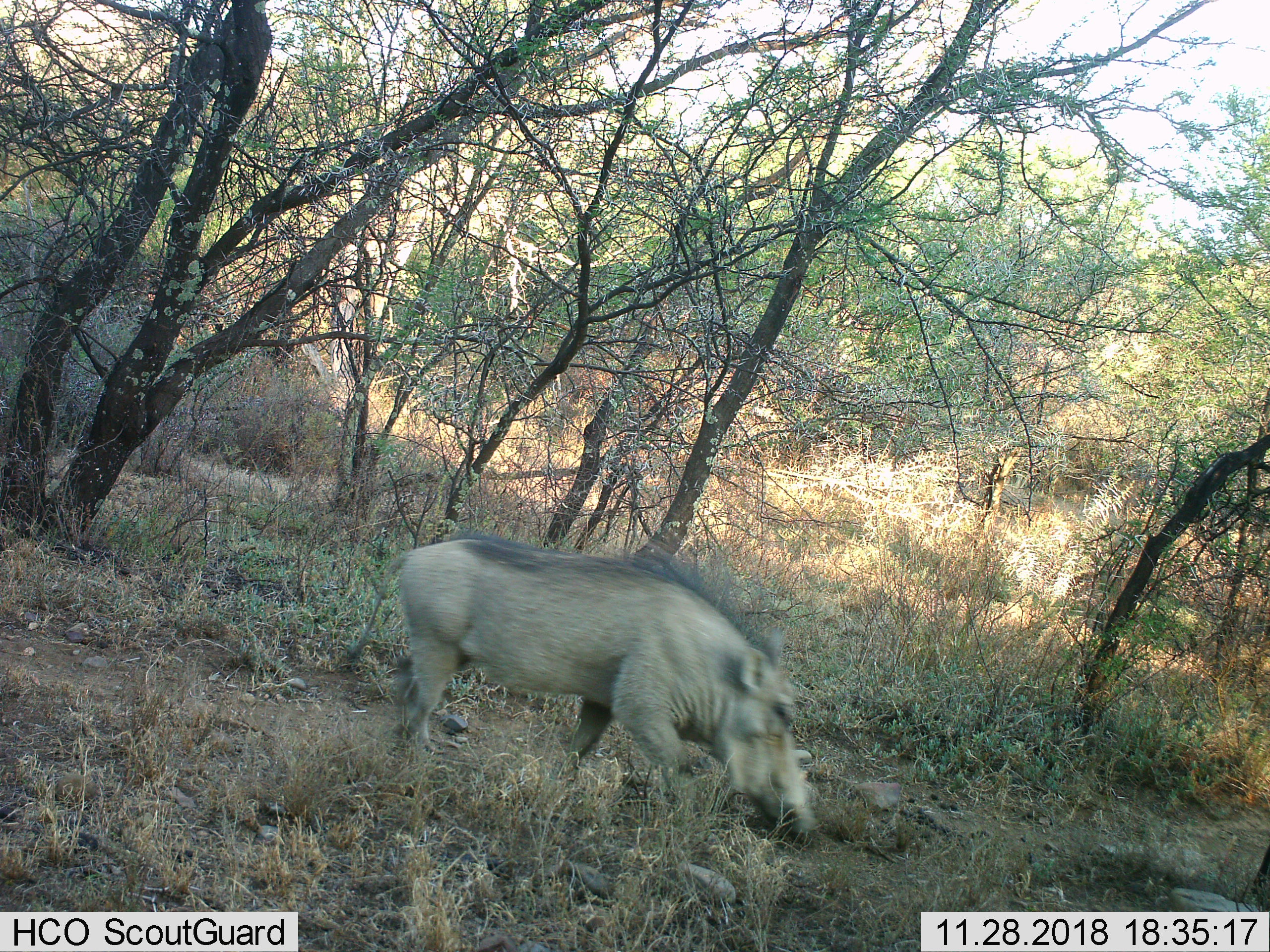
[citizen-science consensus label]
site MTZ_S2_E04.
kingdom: Animalia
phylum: Chordata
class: Mammalia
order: Artiodactyla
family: Suidae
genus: Phacochoerus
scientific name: Phacochoerus africanus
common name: warthog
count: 1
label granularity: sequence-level